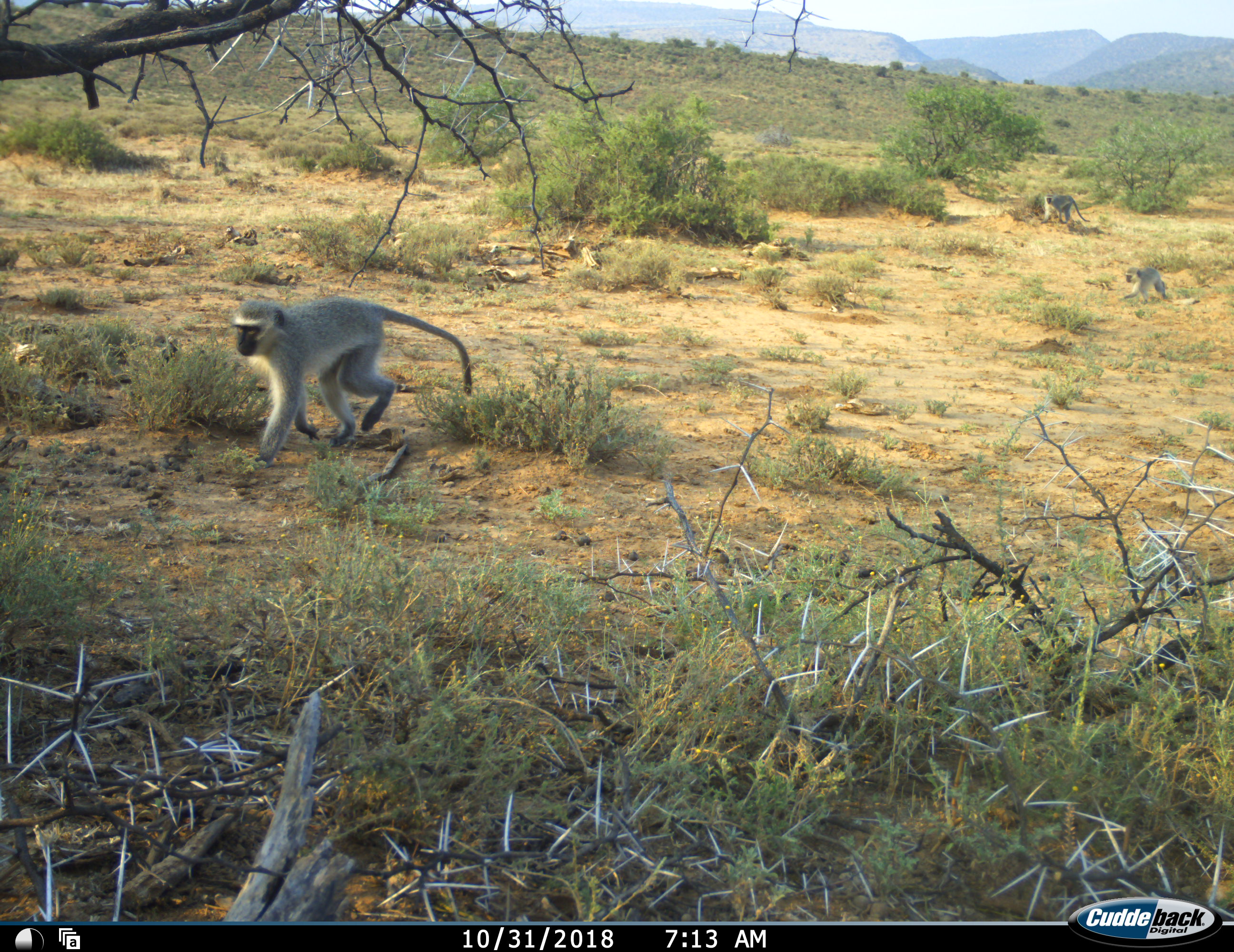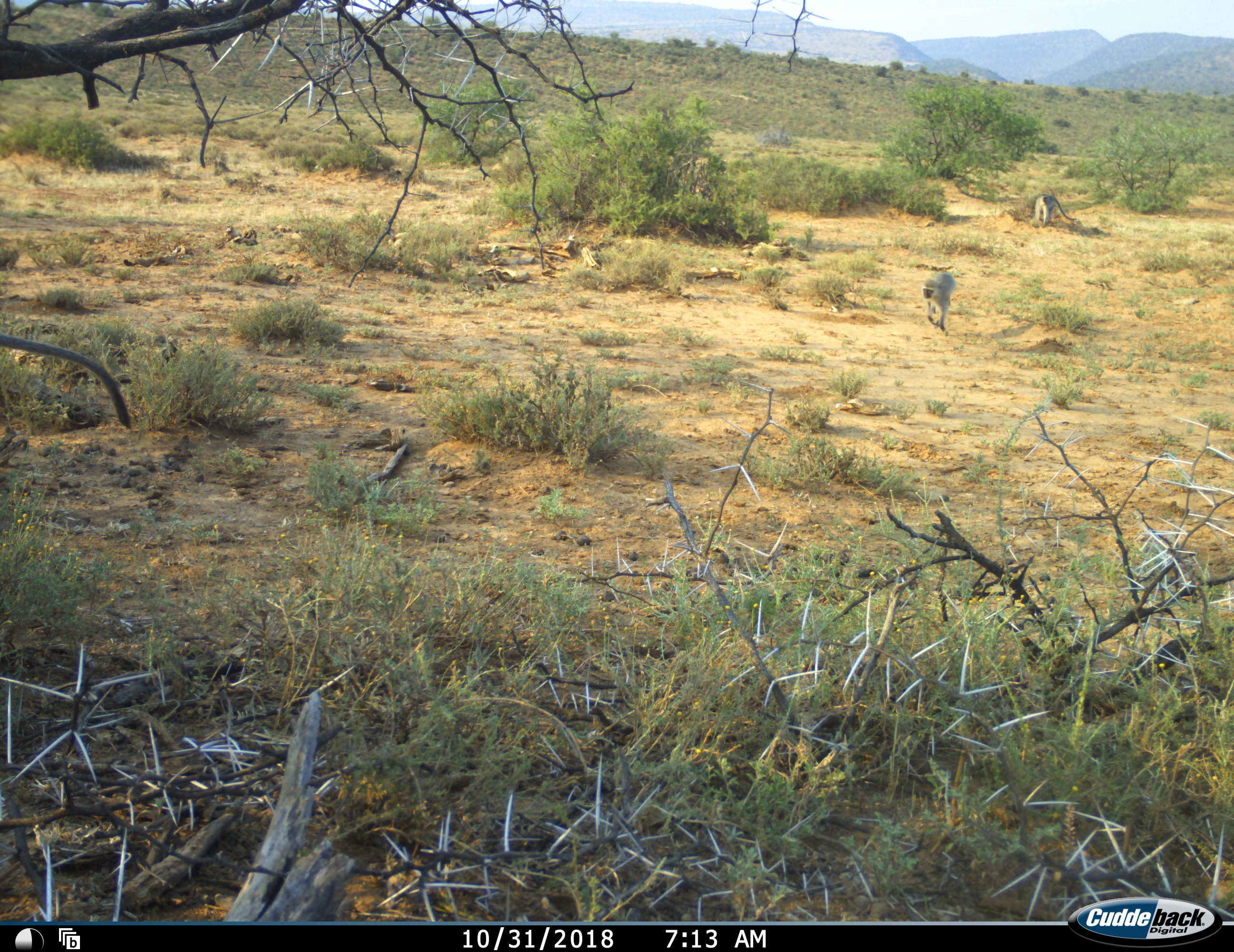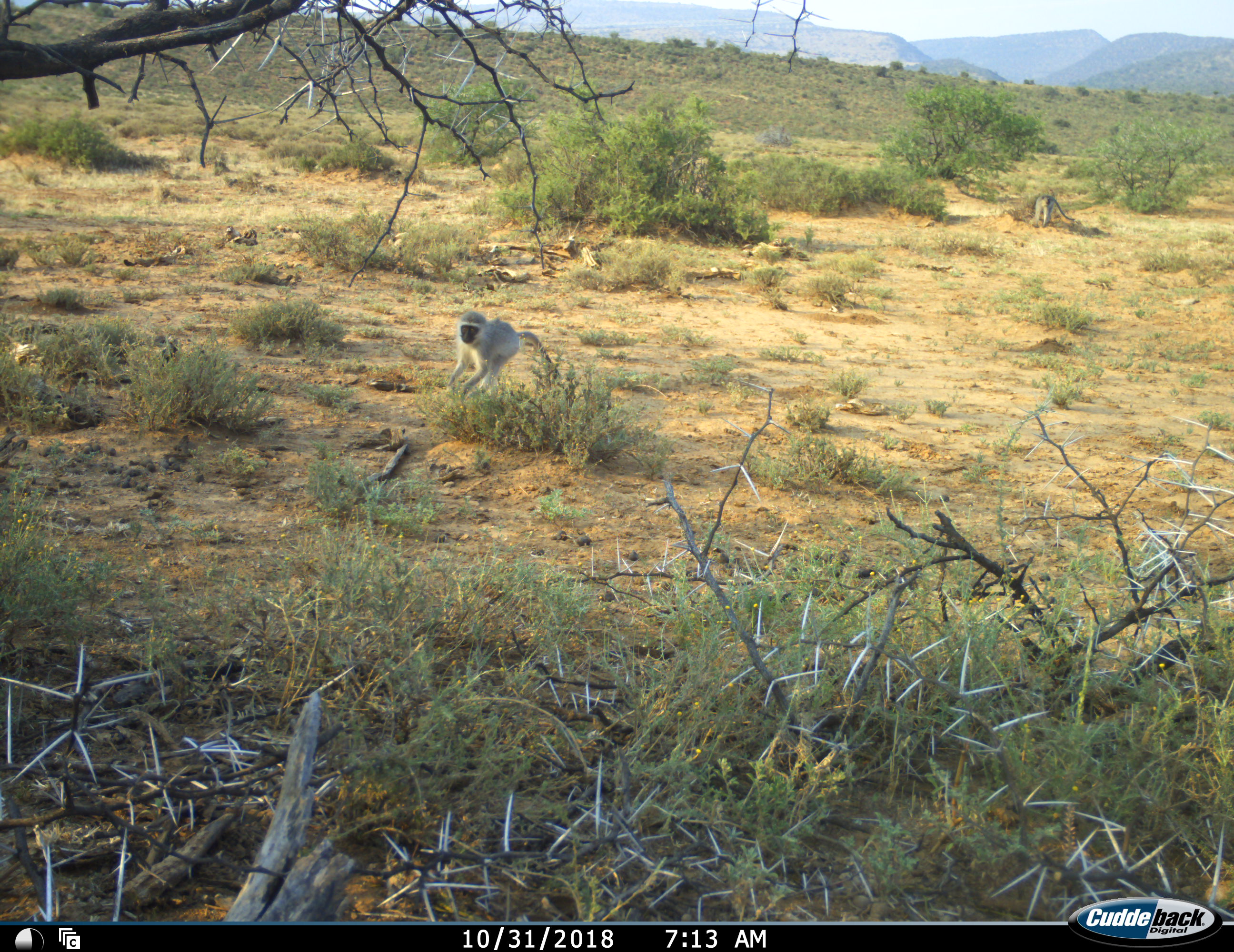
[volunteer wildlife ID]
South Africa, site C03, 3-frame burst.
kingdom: Animalia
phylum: Chordata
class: Mammalia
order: Primates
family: Cercopithecidae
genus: Chlorocebus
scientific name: Chlorocebus pygerythrus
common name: vervet monkey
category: monkeyvervet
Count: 3.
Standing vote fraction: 20%.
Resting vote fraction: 0%.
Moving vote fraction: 100%.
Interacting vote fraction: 0%.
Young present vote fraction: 20%.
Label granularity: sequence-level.